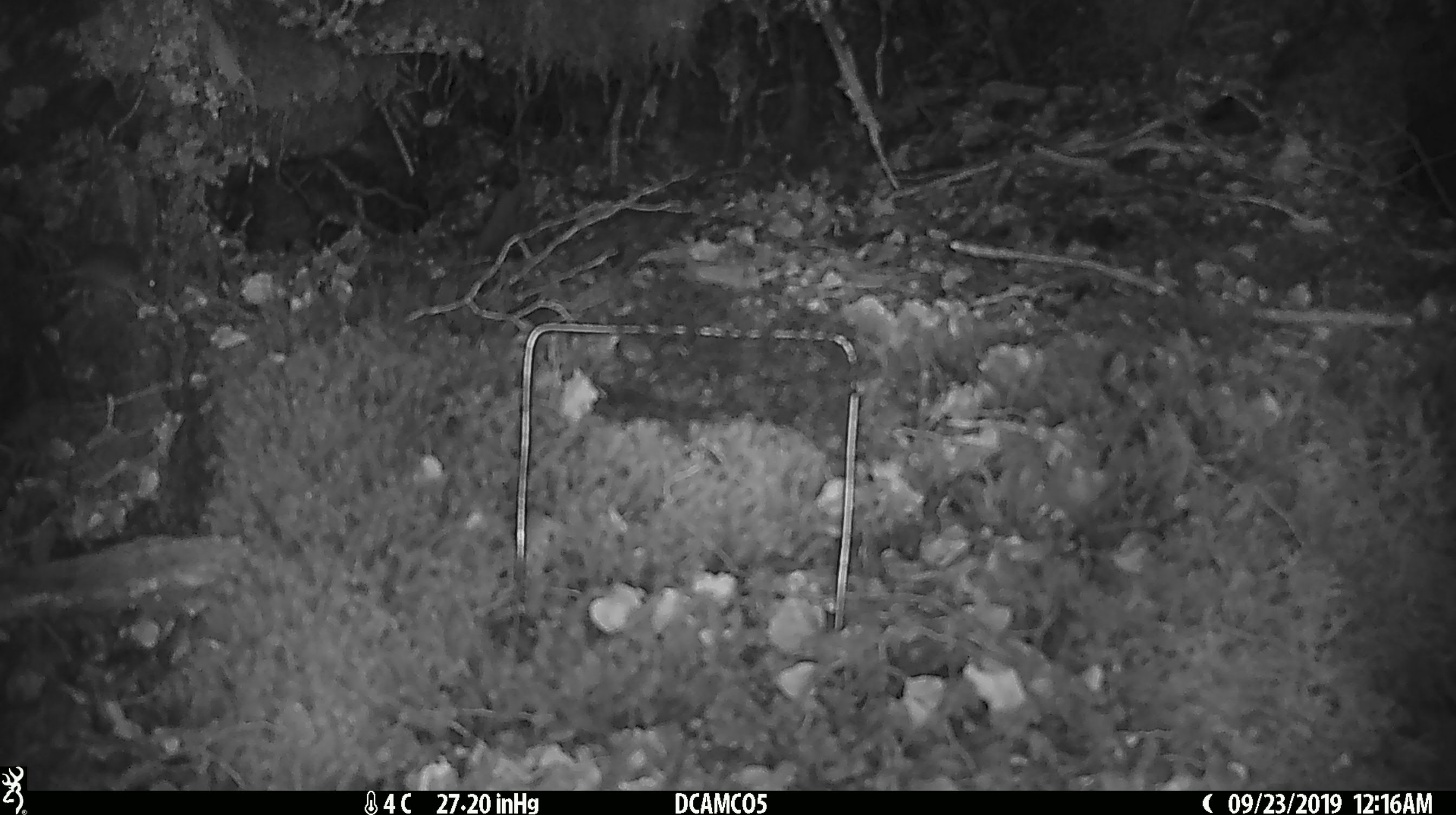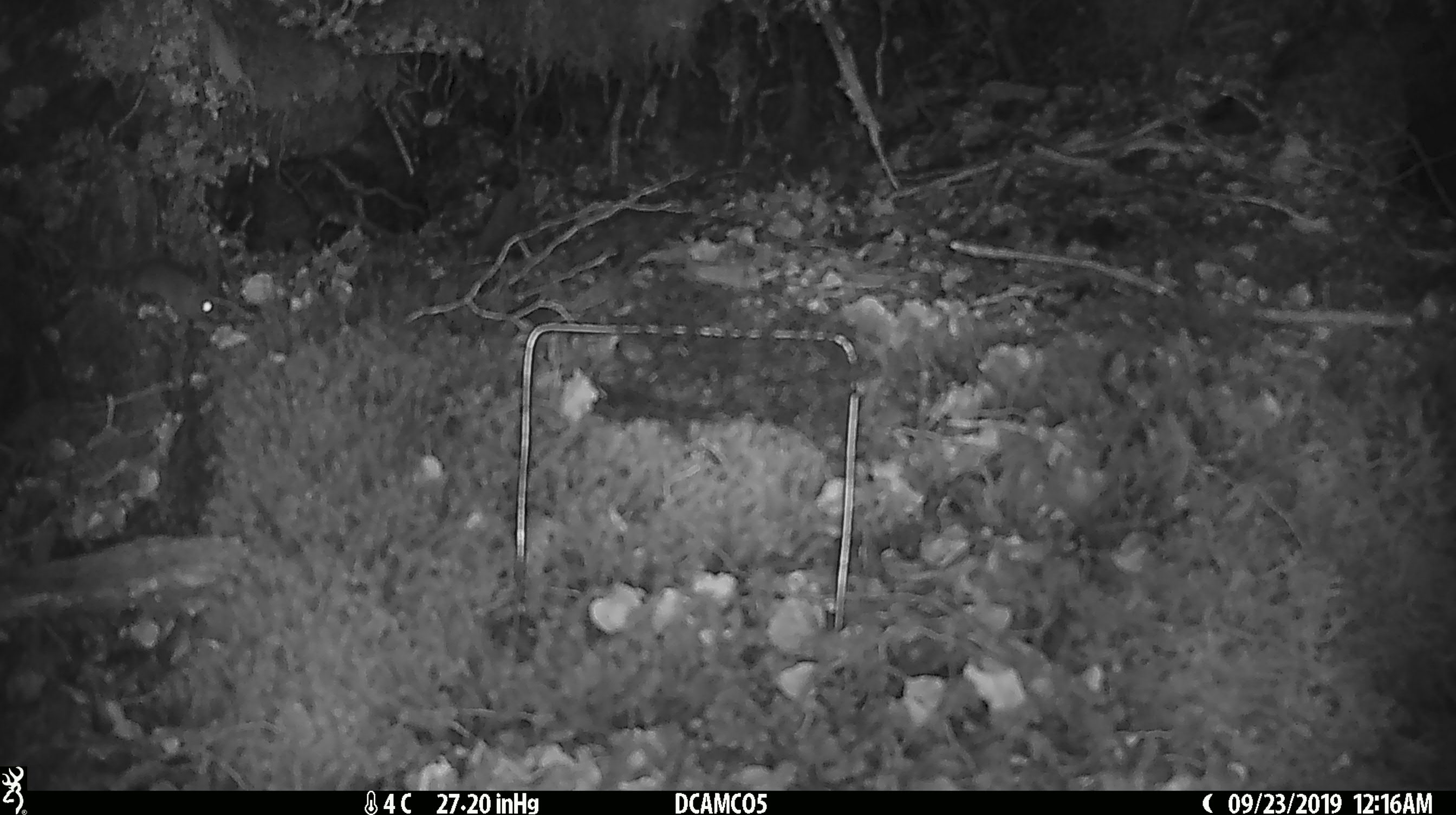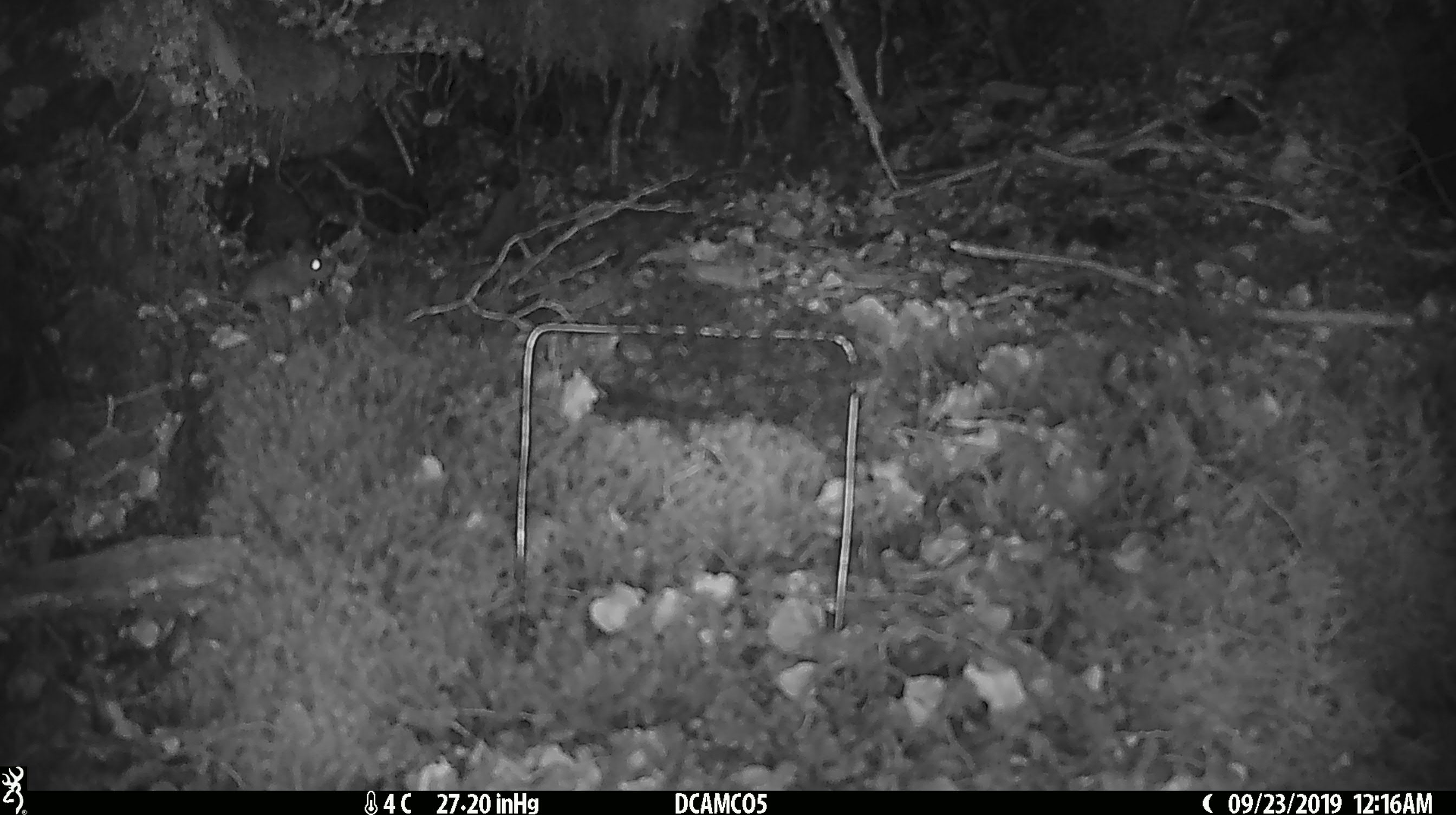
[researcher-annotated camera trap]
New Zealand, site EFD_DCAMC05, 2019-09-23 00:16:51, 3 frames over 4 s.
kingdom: Animalia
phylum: Chordata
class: Mammalia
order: Rodentia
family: Muridae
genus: Mus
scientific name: Mus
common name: mouse